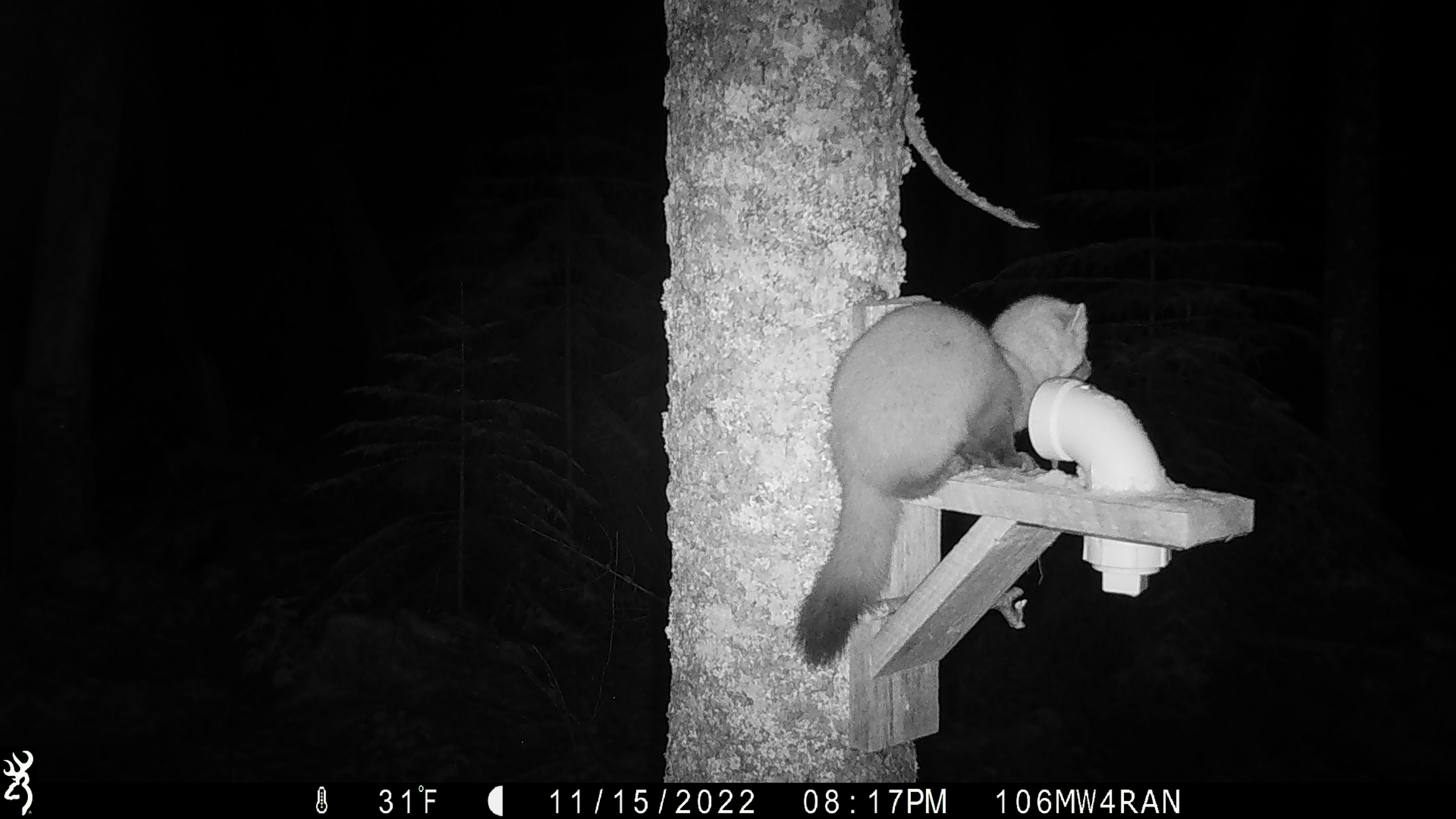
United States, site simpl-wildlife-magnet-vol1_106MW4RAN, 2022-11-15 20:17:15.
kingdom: Animalia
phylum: Chordata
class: Mammalia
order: Carnivora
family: Mustelidae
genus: Martes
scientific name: Martes americana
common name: american marten